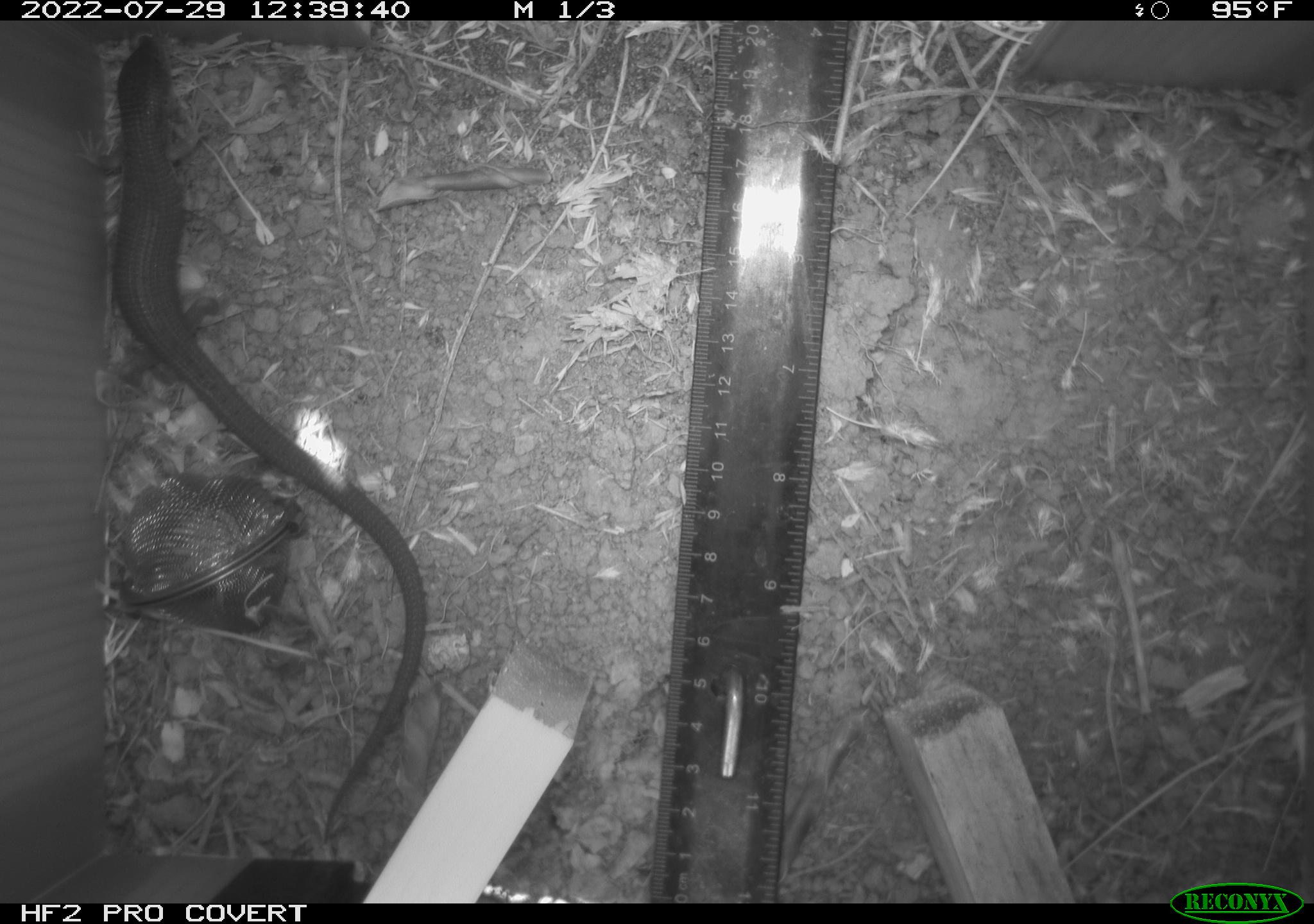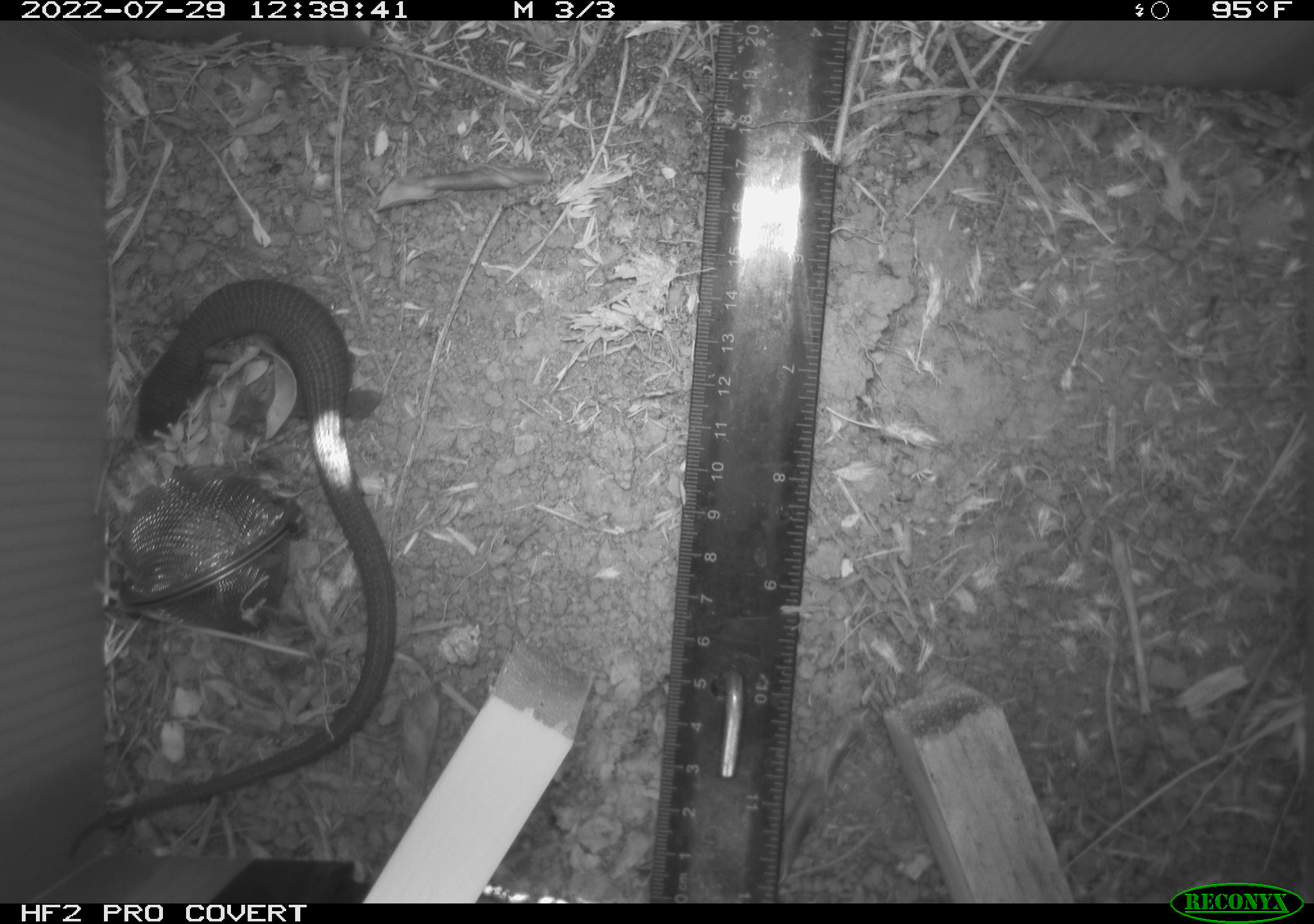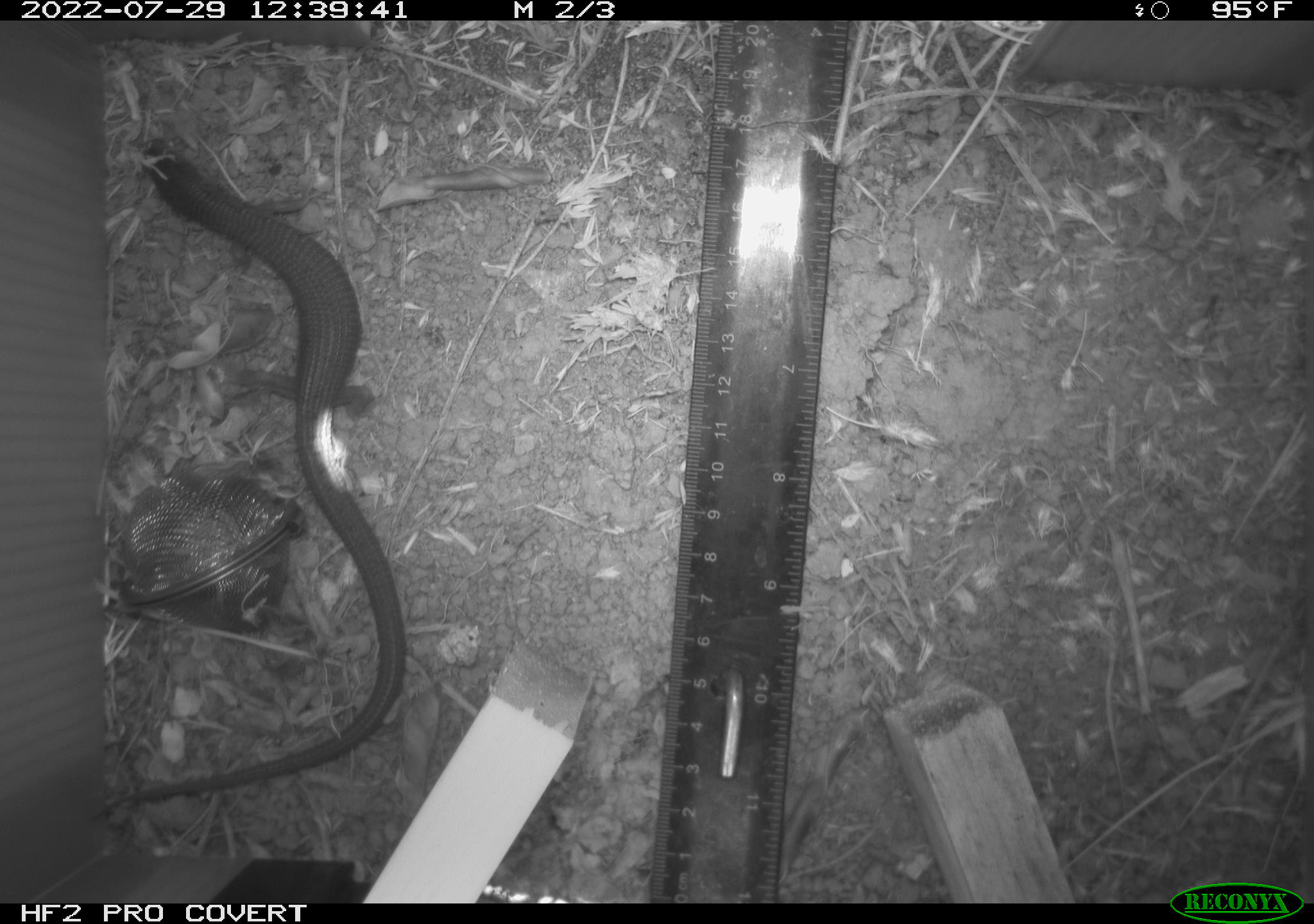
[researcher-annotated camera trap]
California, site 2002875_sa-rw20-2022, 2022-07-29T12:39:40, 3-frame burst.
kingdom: Animalia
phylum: Chordata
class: Reptilia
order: Squamata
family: Anguidae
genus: Elgaria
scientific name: Elgaria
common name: alligator lizards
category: elgaria species